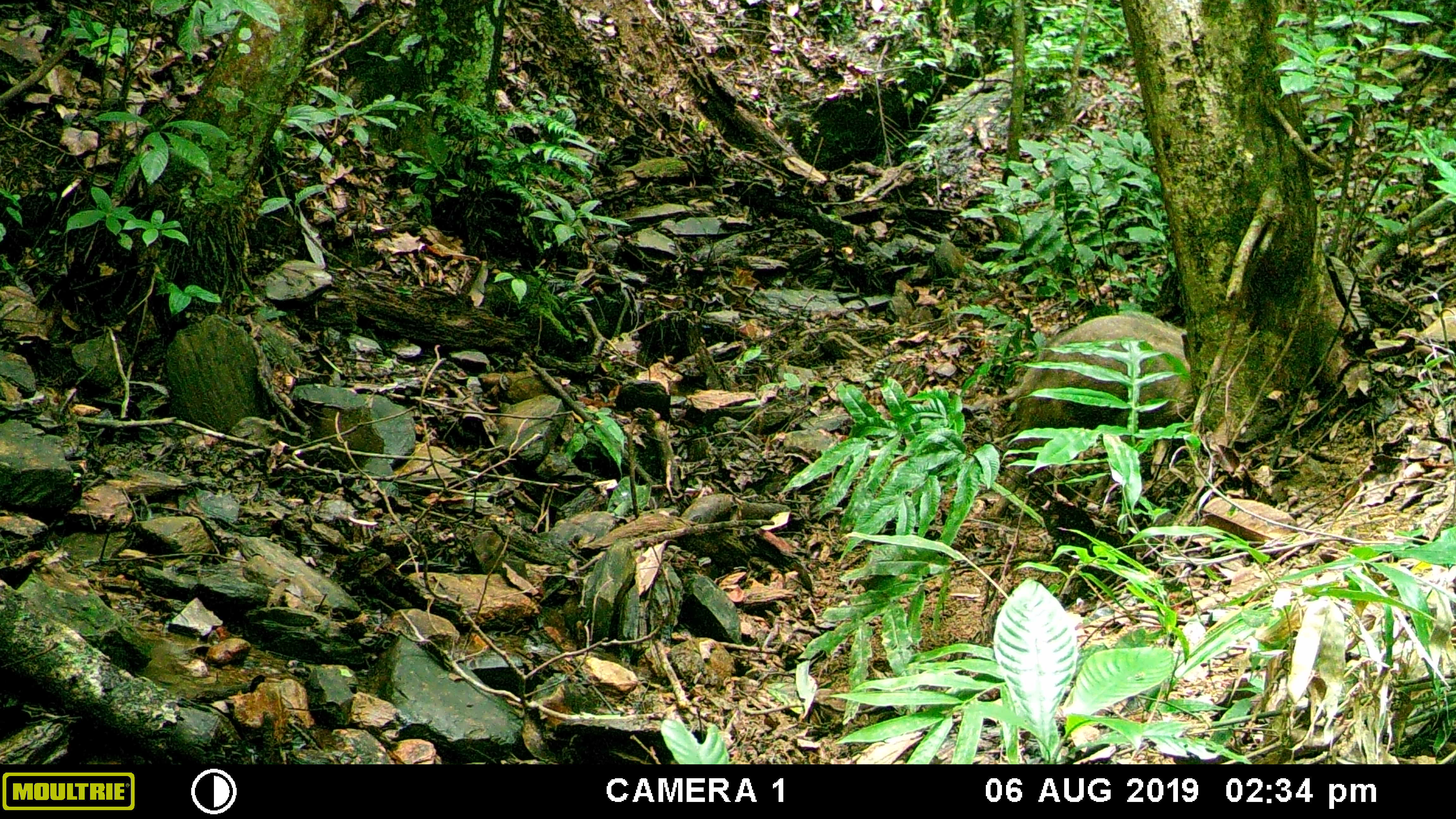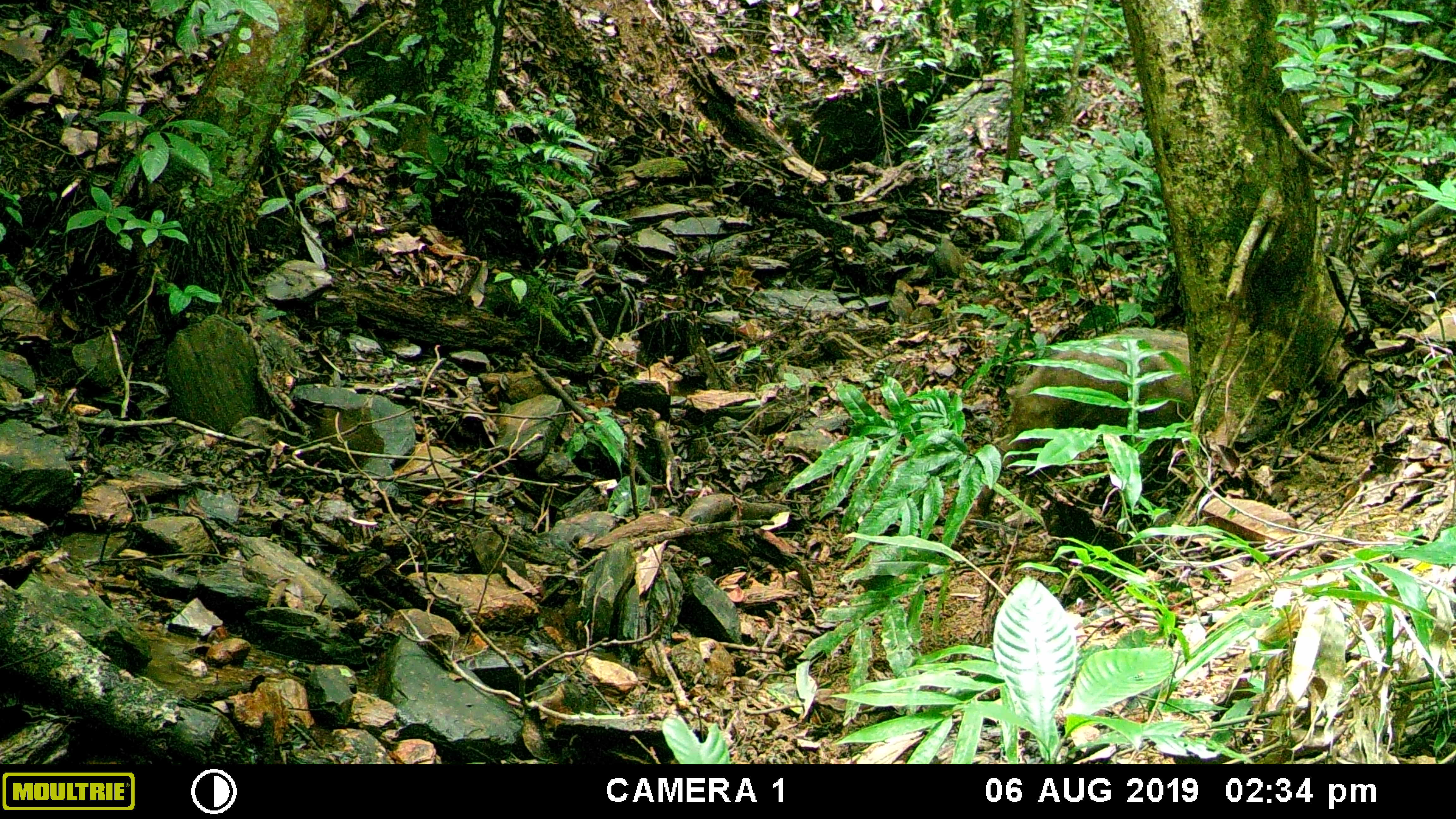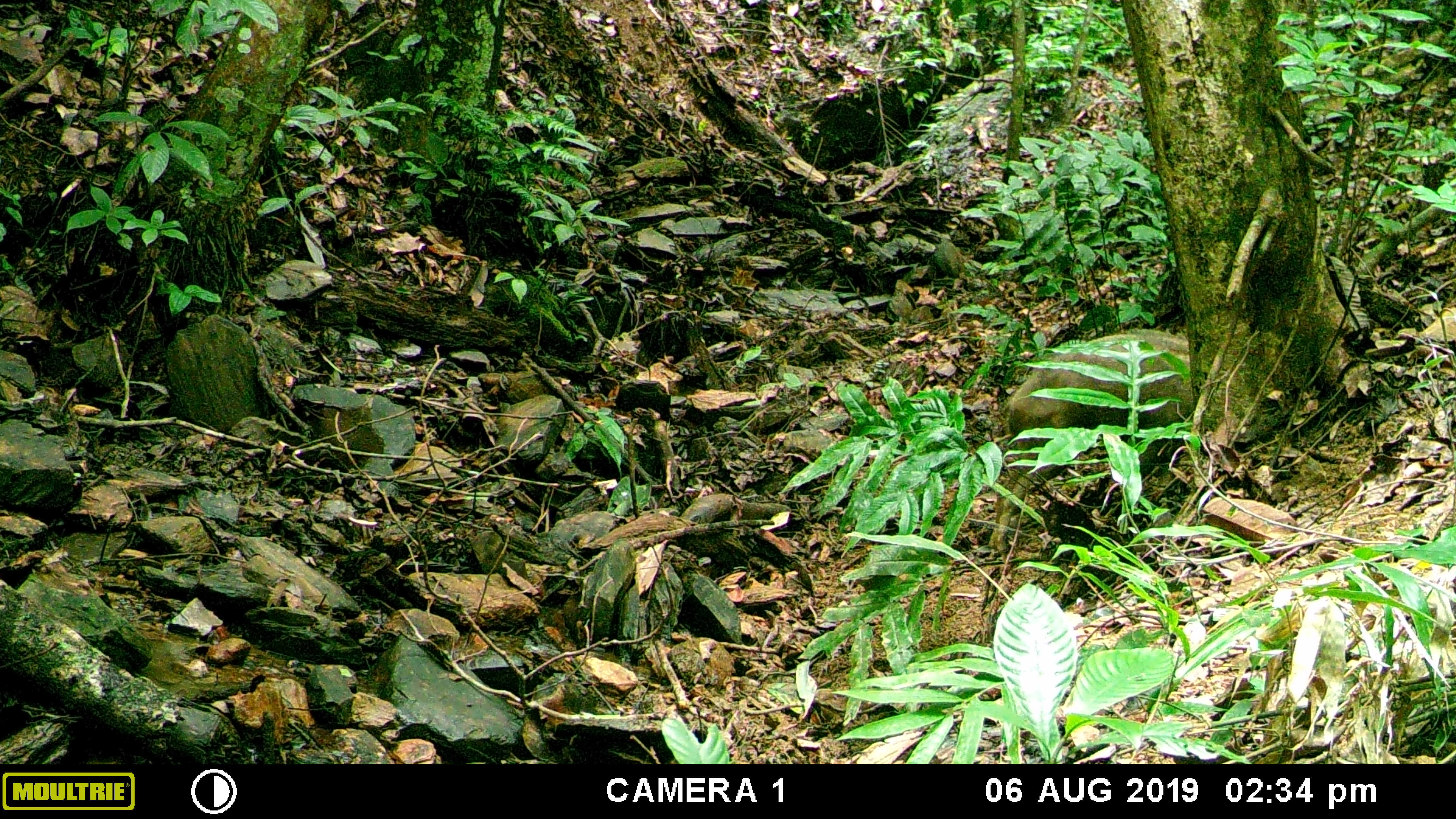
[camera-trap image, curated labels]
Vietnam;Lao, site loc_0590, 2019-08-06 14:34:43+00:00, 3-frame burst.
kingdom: Animalia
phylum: Chordata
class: Mammalia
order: Artiodactyla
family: Suidae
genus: Sus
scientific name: Sus scrofa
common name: eurasian wild pig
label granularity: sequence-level